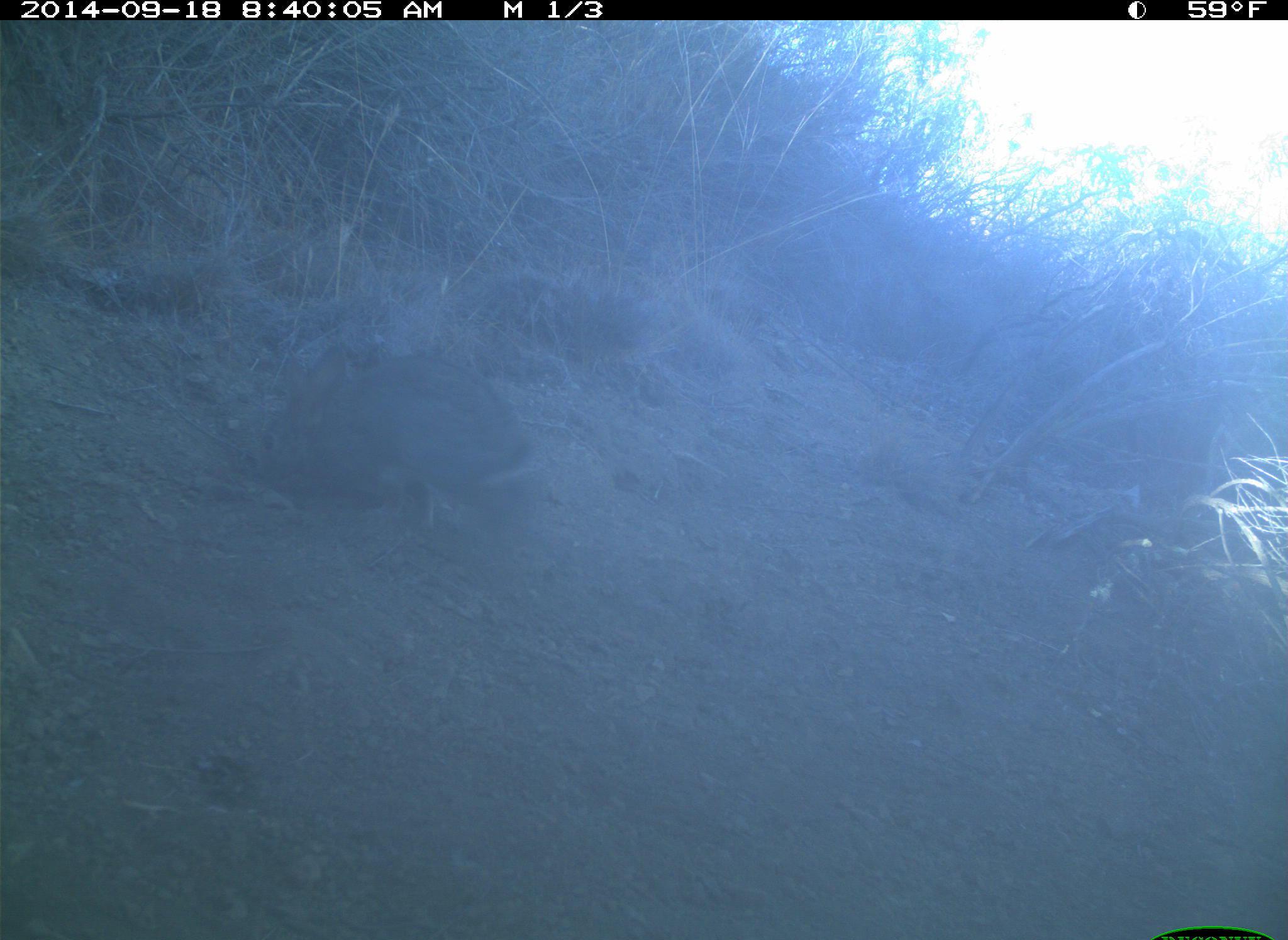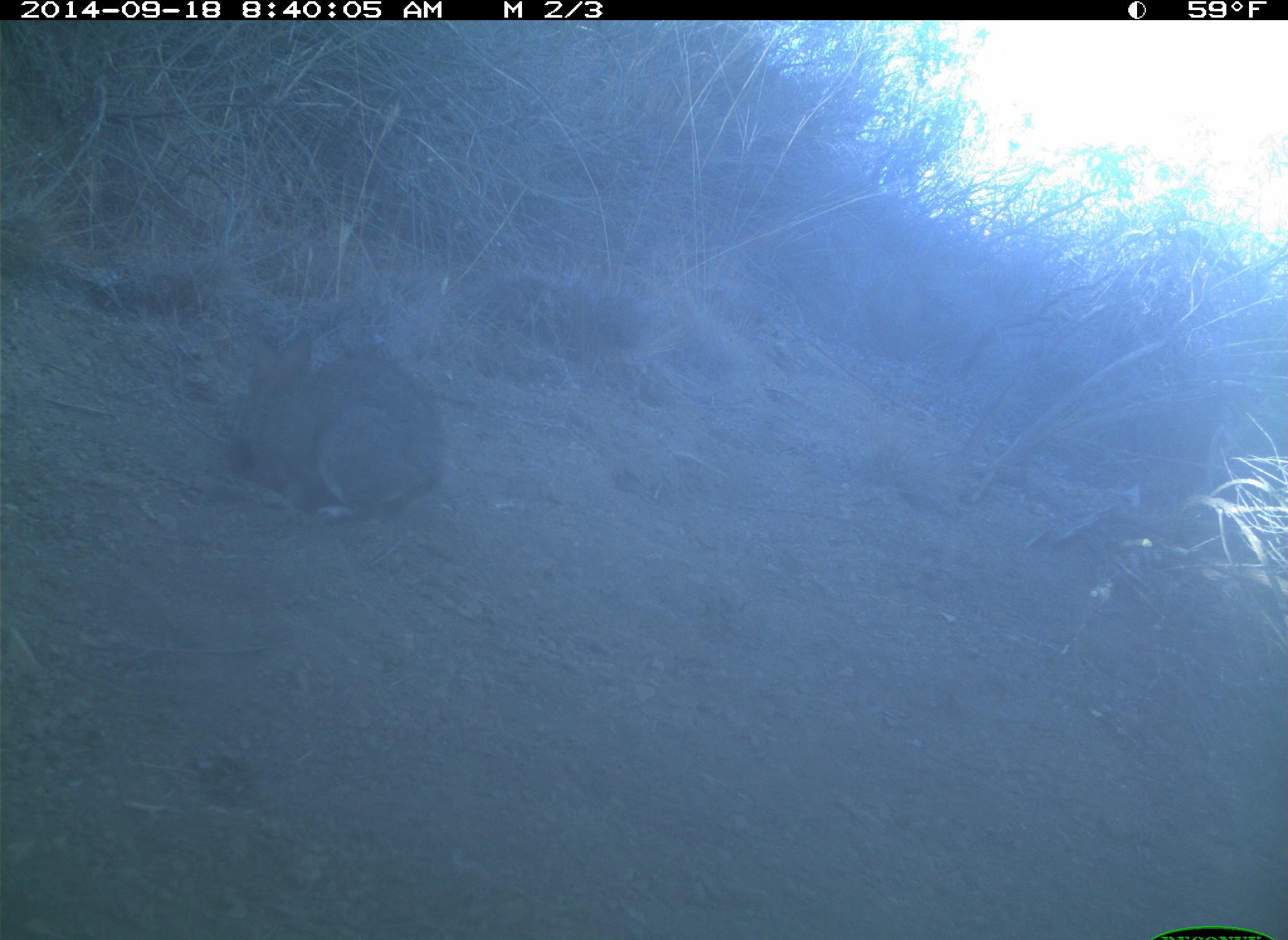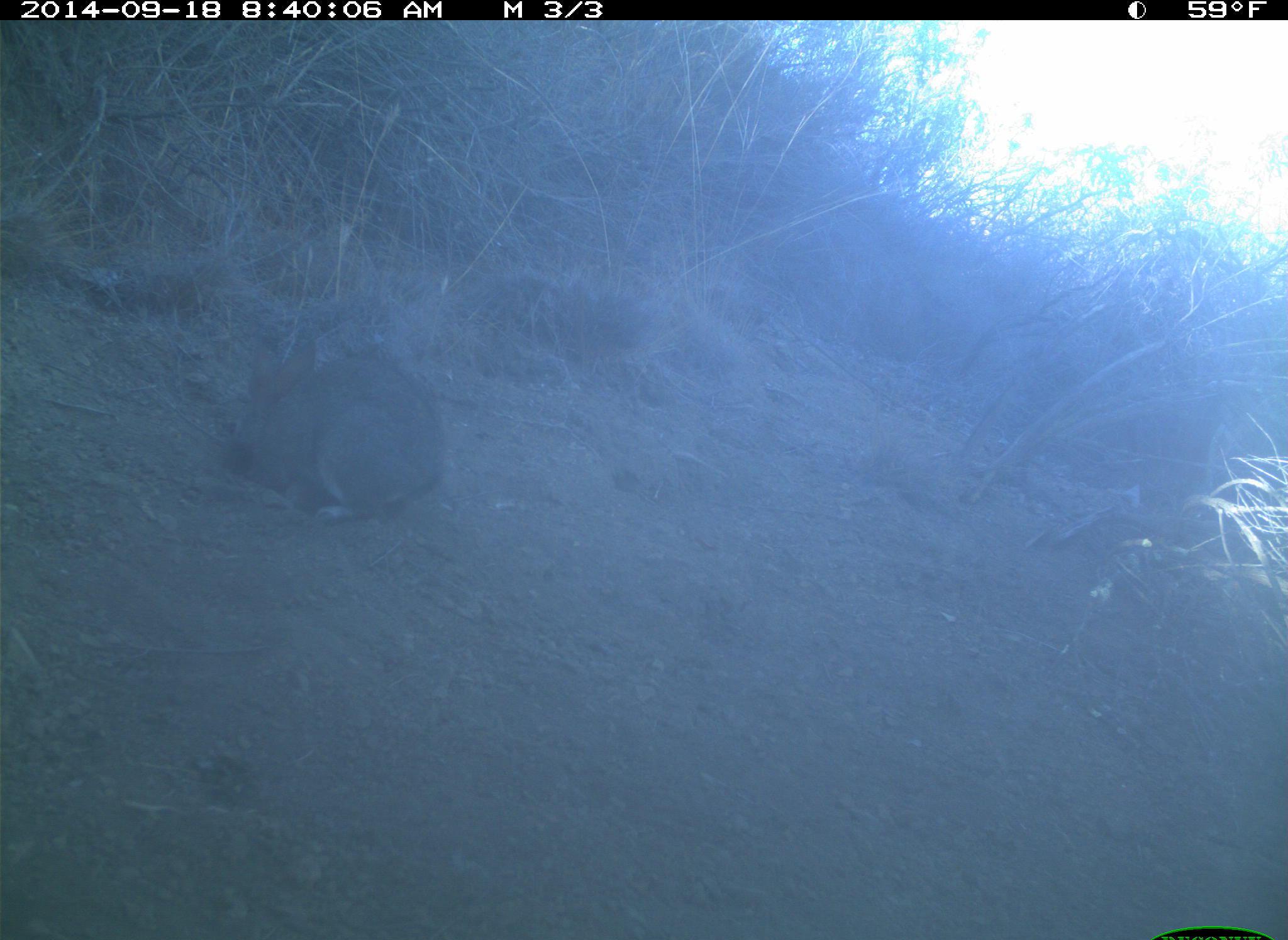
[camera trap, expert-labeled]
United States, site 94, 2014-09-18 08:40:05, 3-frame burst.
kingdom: Animalia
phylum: Chordata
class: Mammalia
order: Lagomorpha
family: Leporidae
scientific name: Leporidae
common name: rabbits and hares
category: rabbit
Rabbit (rabbits and hares) (Leporidae).